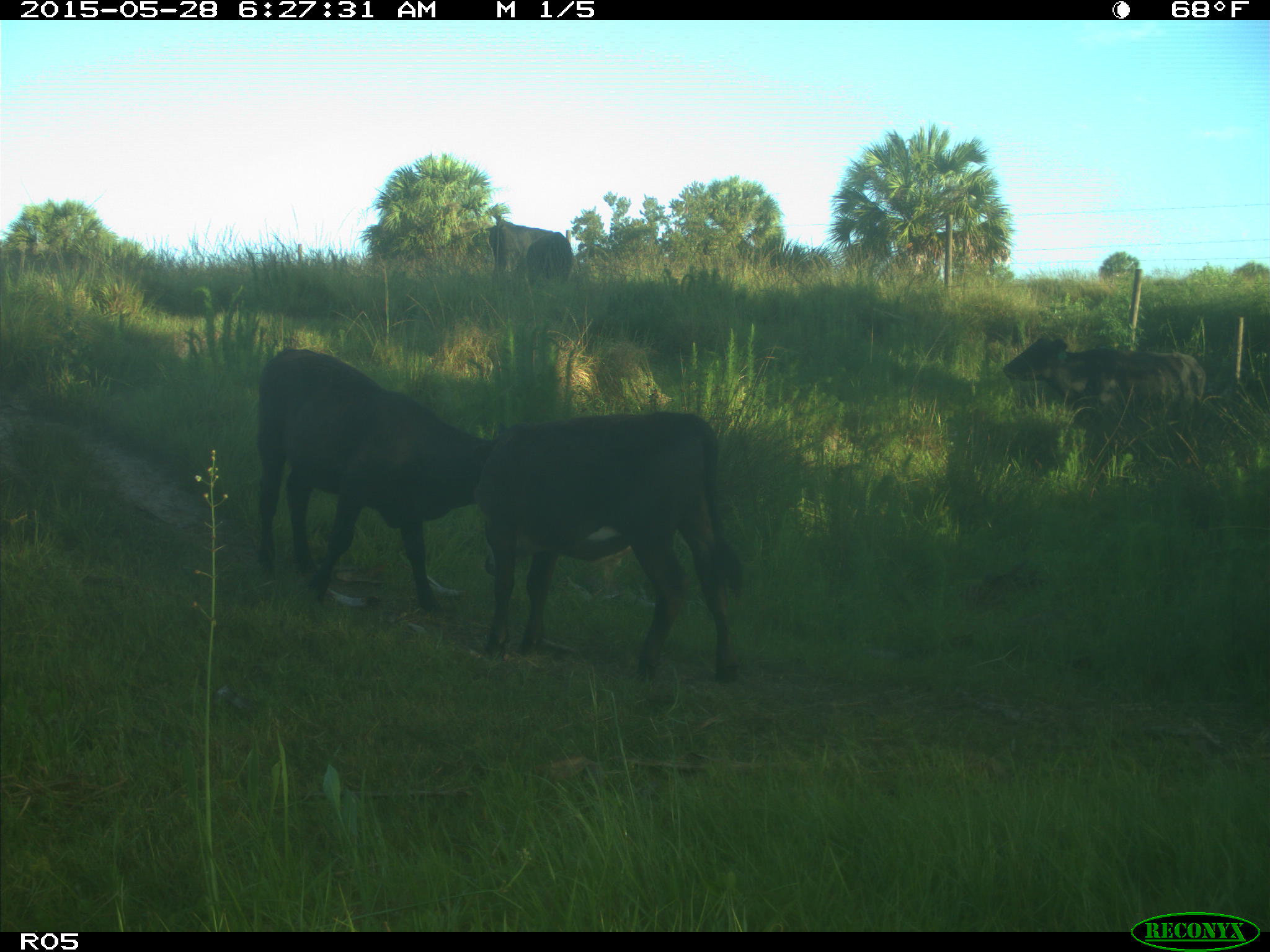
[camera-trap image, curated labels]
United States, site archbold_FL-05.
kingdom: Animalia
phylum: Chordata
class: Mammalia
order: Artiodactyla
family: Bovidae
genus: Bos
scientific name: Bos taurus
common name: domestic cow